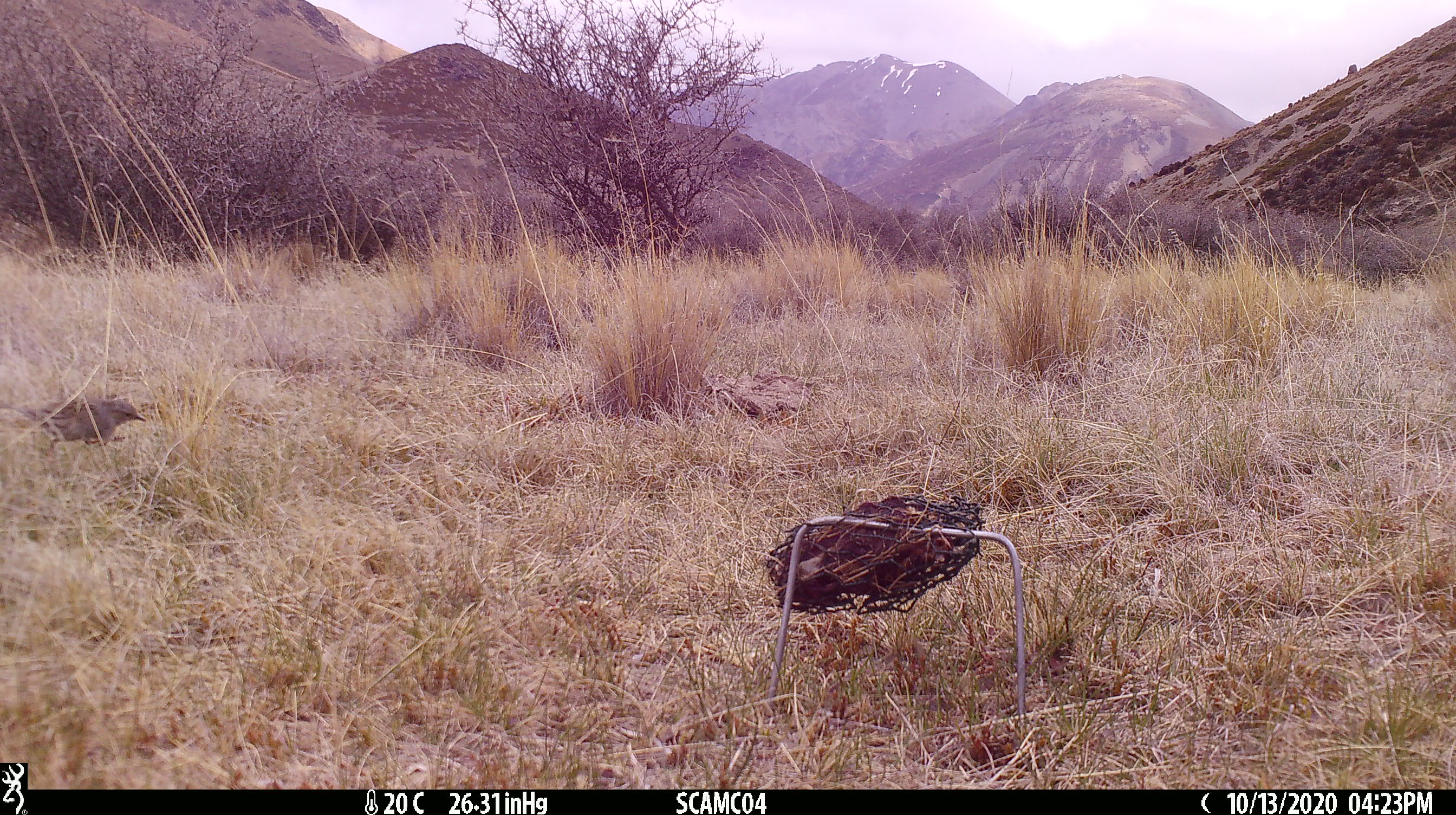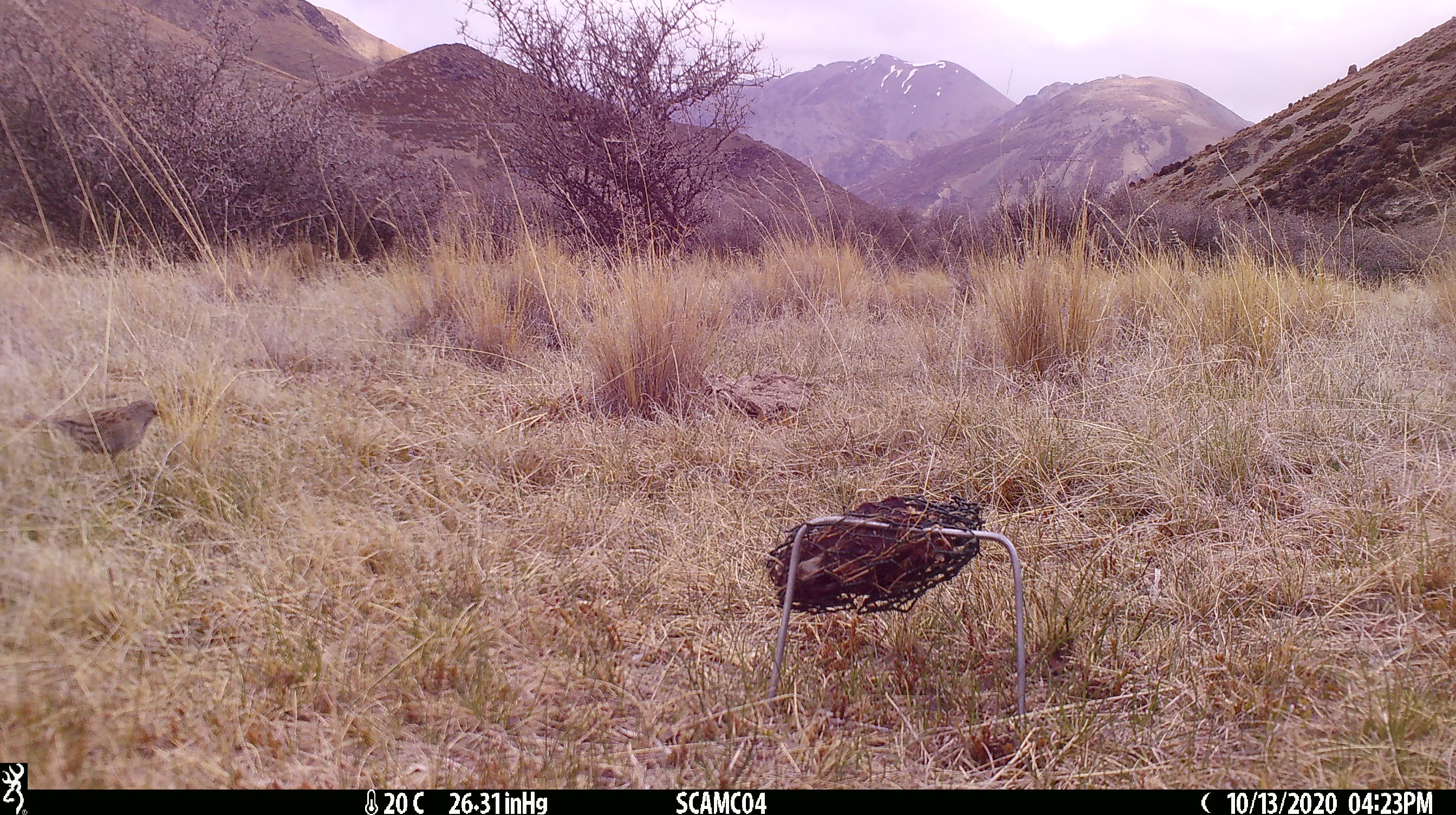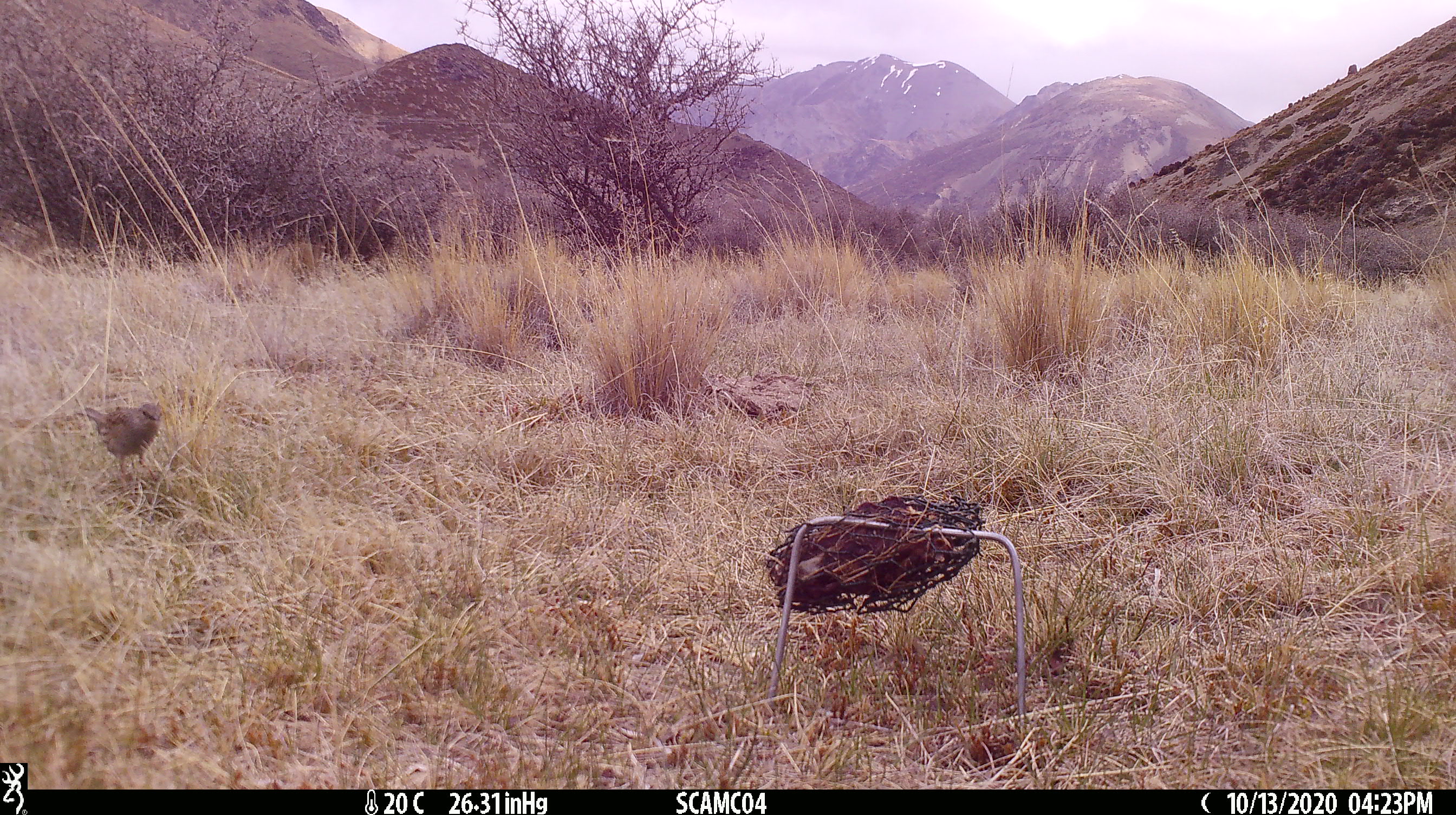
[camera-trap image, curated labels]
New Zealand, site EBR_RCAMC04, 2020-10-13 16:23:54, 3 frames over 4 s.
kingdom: Animalia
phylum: Chordata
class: Aves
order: Passeriformes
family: Prunellidae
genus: Prunella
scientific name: Prunella modularis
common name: dunnock